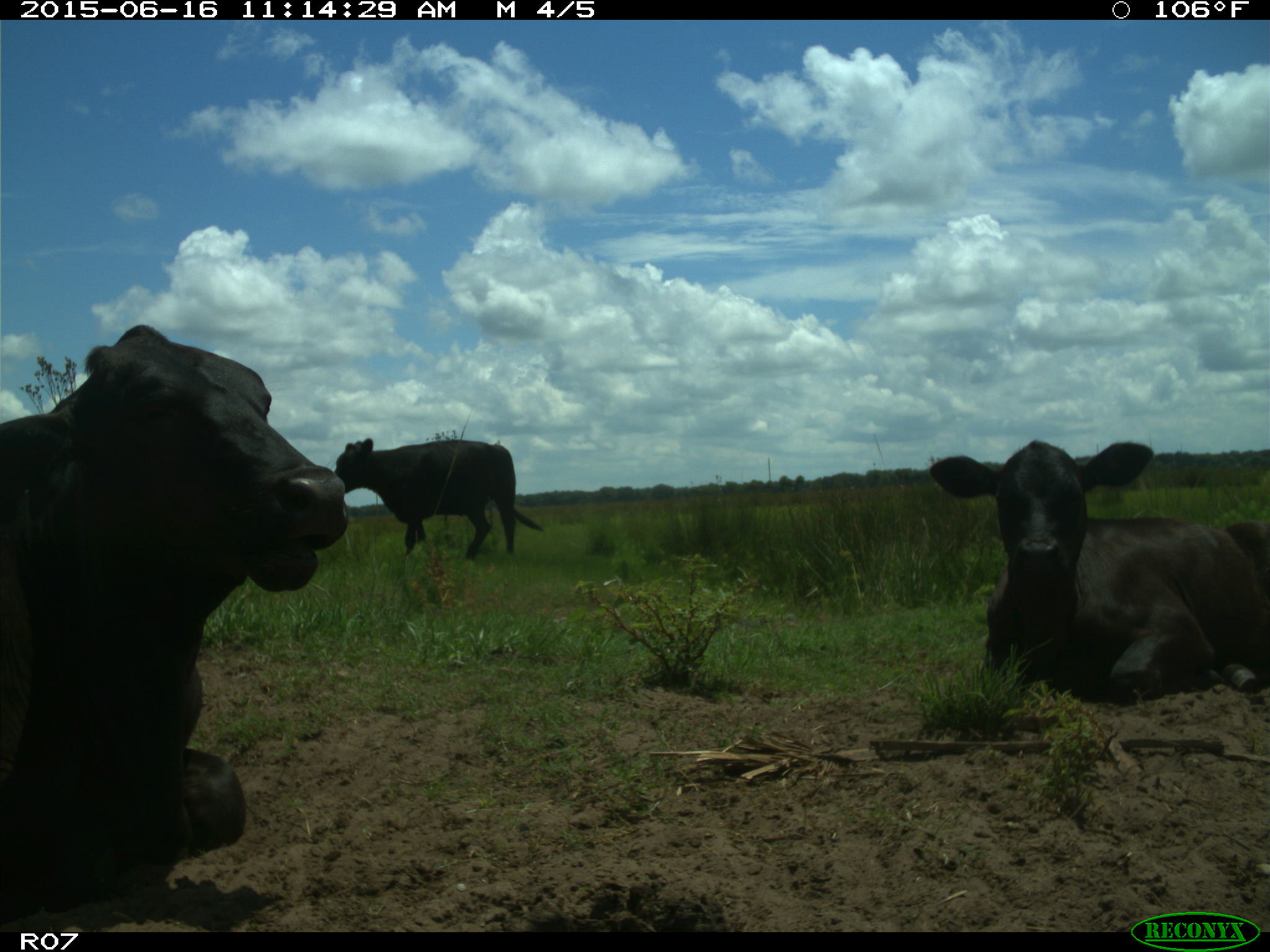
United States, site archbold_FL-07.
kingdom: Animalia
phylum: Chordata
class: Mammalia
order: Artiodactyla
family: Bovidae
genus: Bos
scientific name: Bos taurus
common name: domestic cow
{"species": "Bos taurus (domestic cow)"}